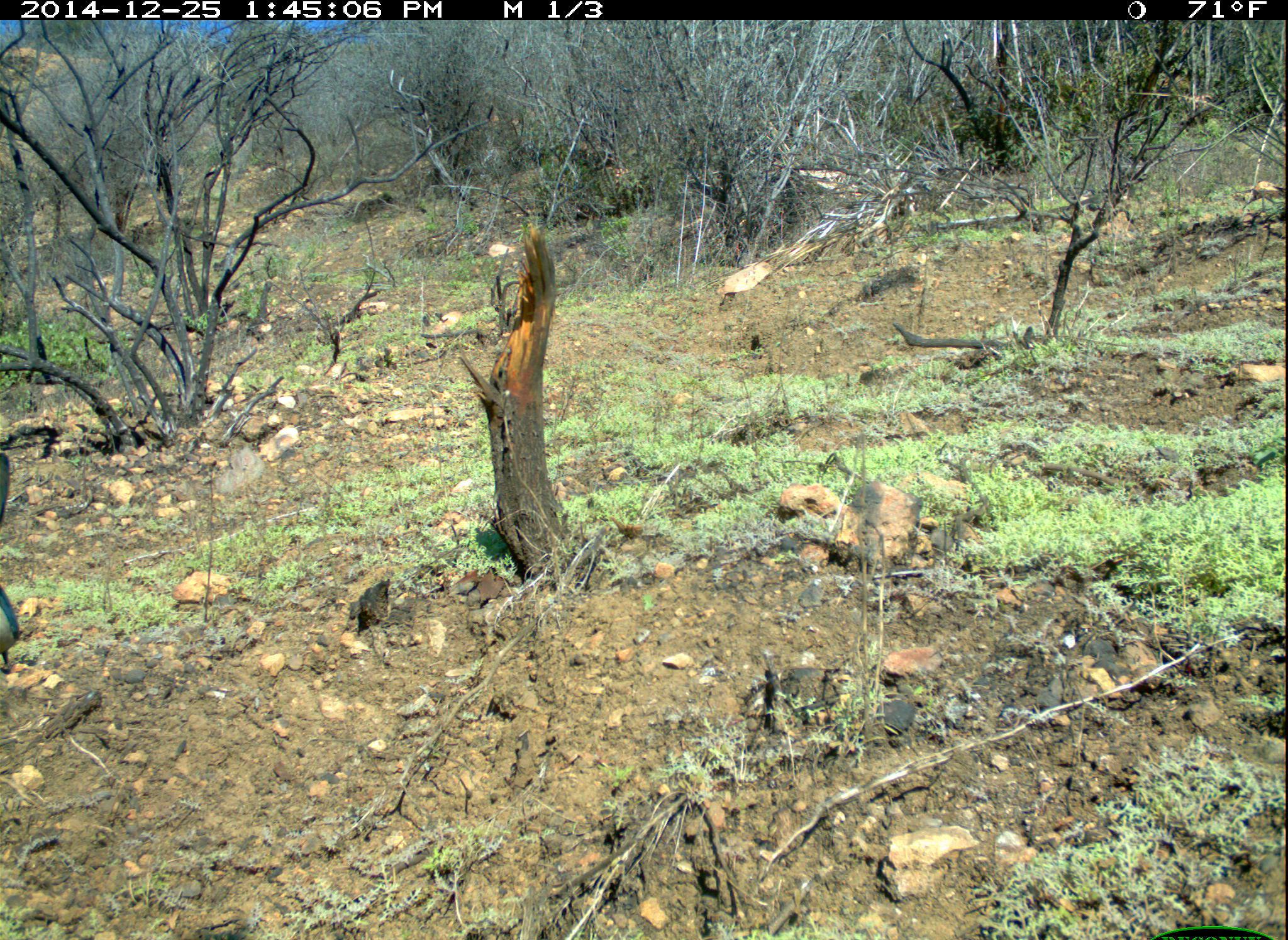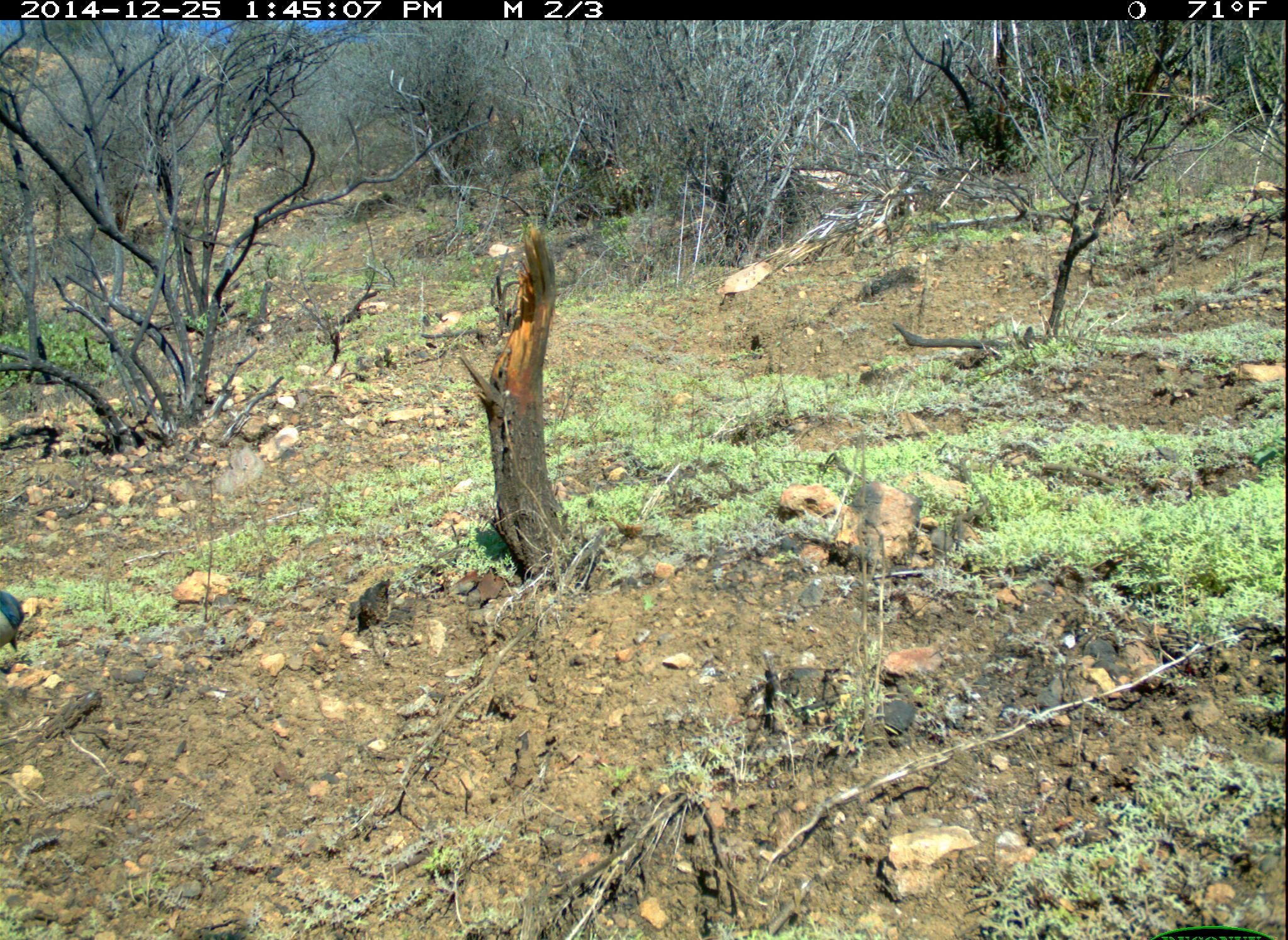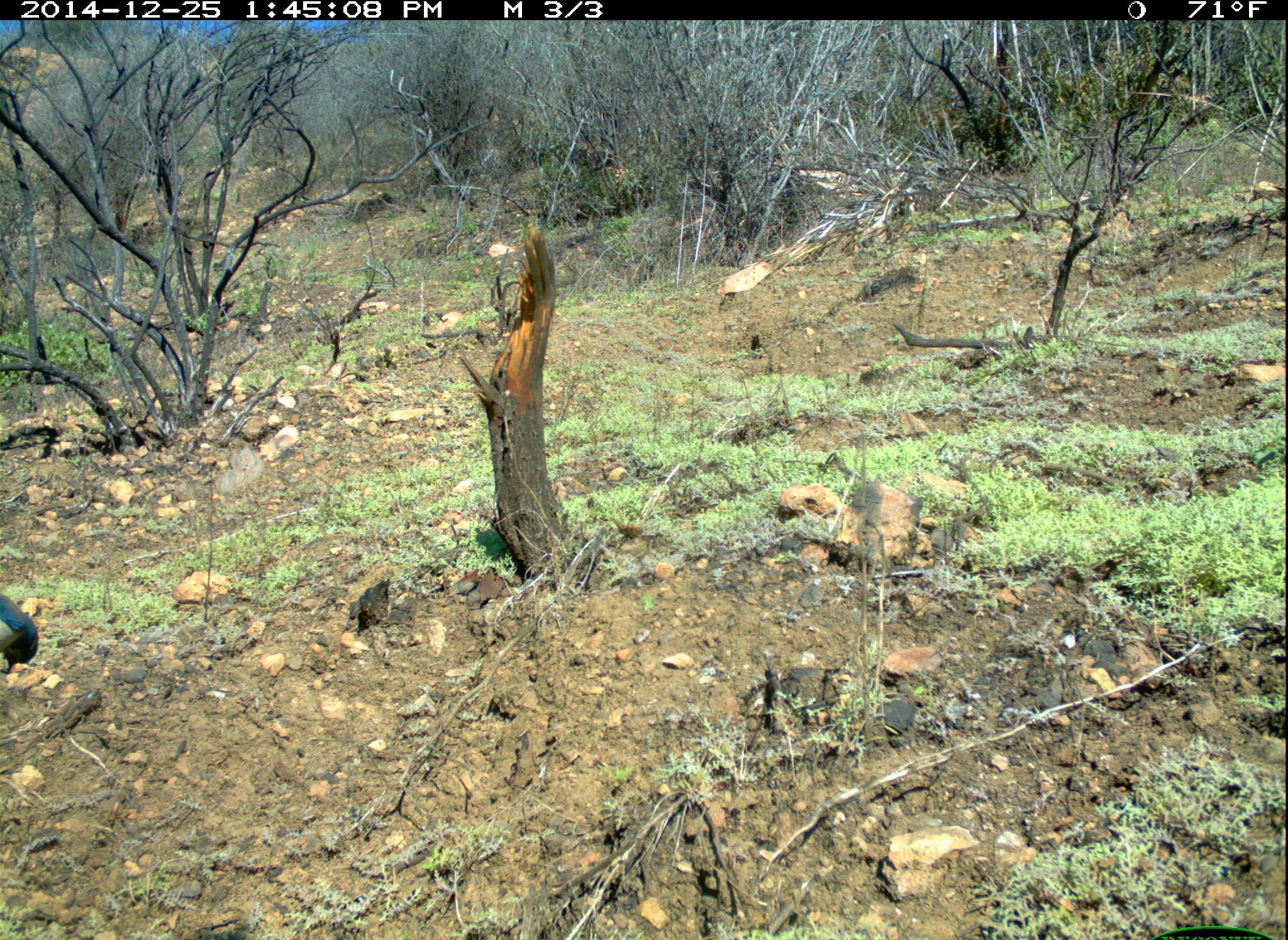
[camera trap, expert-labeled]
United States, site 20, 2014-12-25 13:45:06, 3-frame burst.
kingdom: Animalia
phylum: Chordata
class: Aves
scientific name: Aves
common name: bird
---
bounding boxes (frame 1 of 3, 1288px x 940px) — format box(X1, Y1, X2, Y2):
bird: box(0, 449, 21, 675)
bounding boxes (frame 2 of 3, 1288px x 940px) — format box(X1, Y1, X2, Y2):
bird: box(0, 580, 36, 674)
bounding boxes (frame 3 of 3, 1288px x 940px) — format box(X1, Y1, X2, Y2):
bird: box(0, 586, 43, 676)